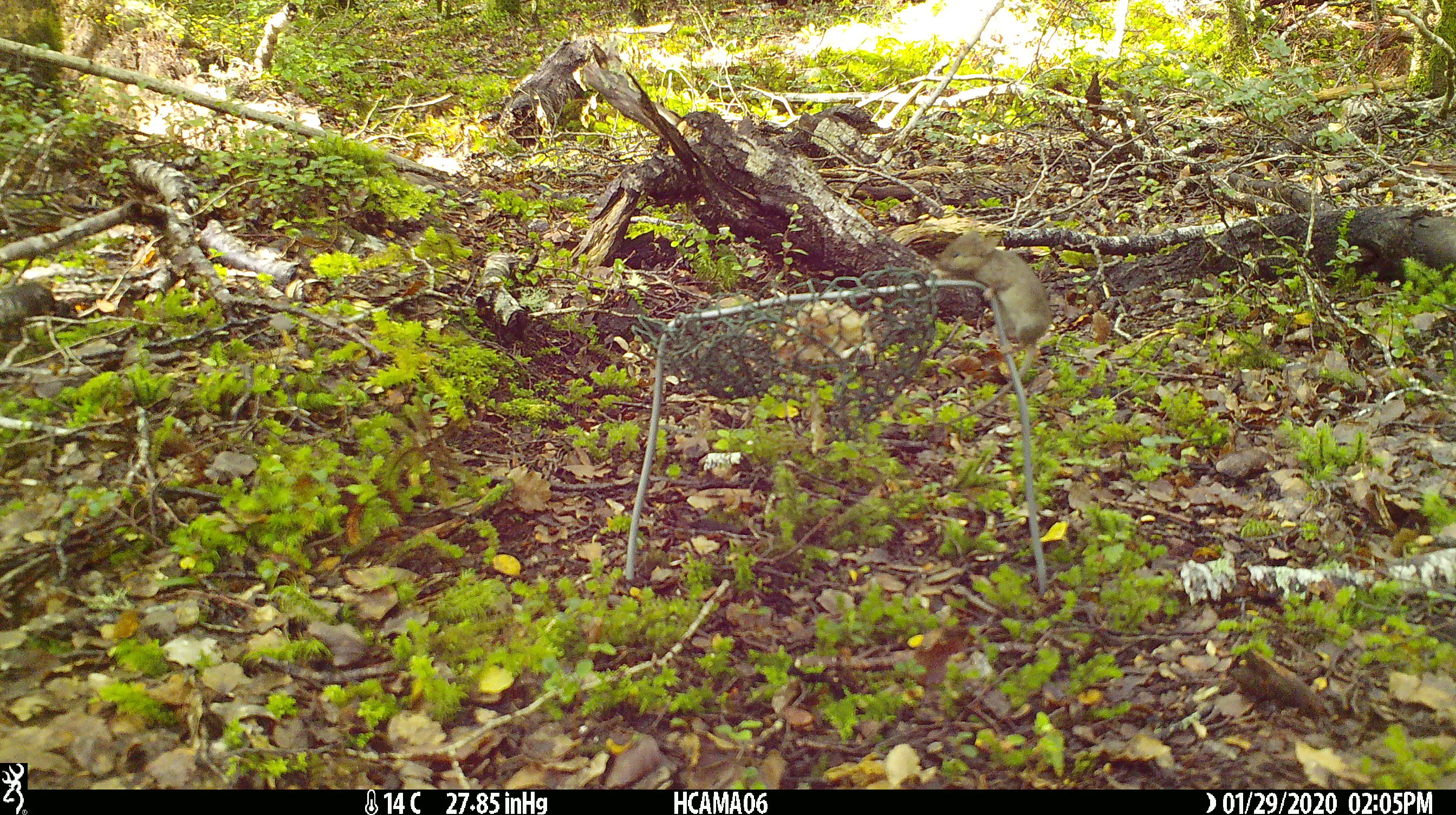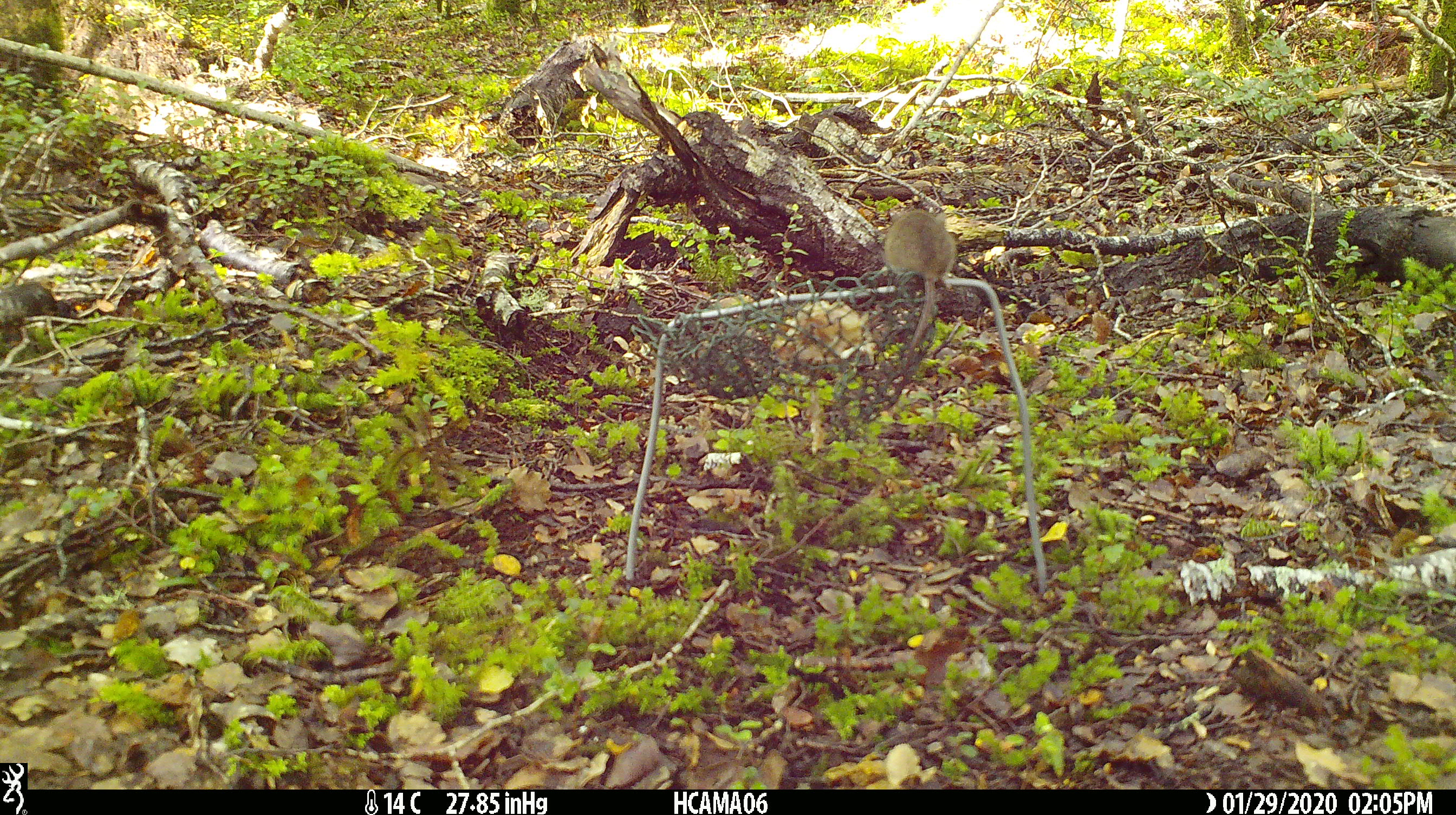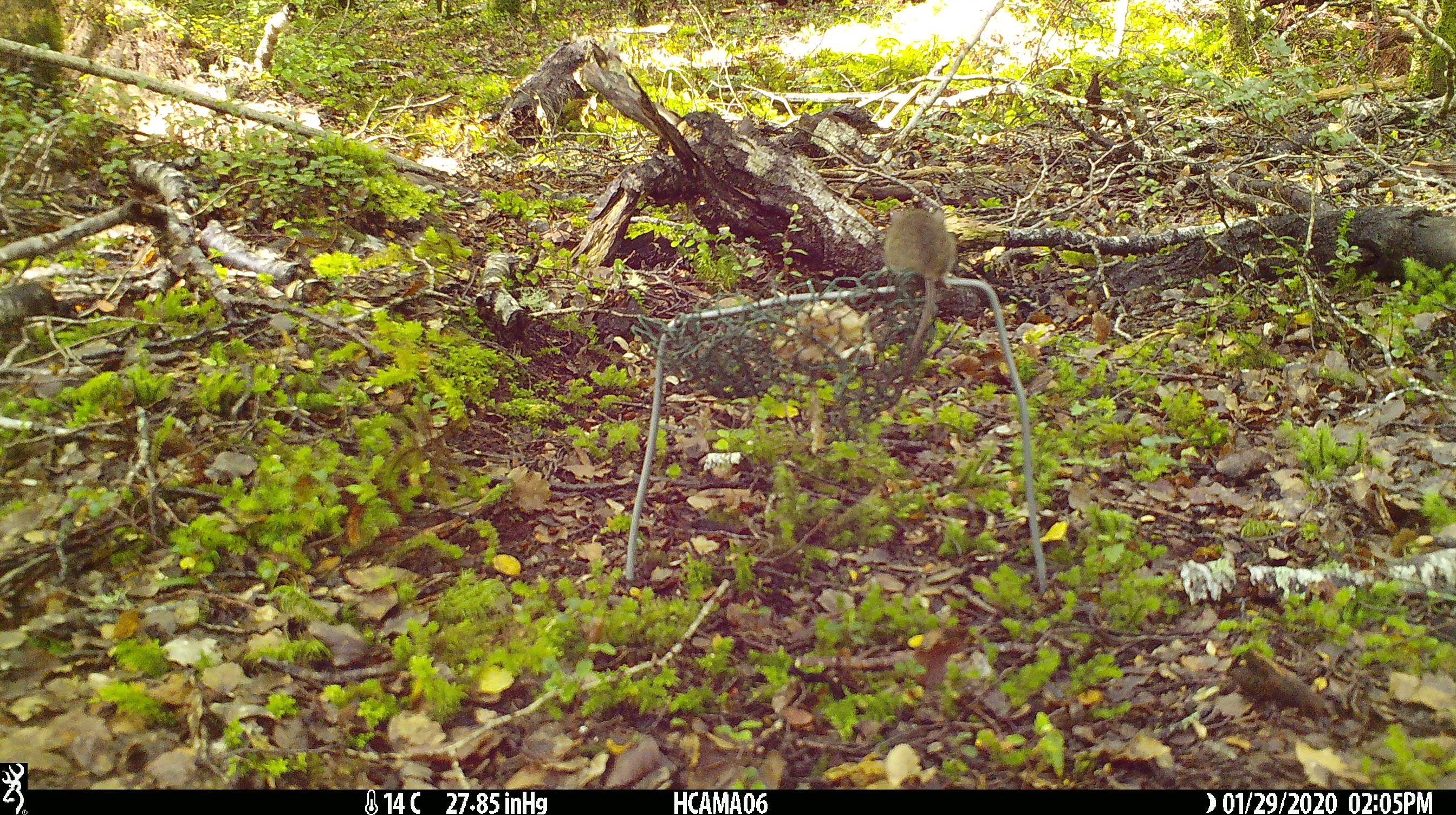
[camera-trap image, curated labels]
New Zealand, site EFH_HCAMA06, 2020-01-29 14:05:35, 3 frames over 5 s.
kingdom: Animalia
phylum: Chordata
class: Mammalia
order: Rodentia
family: Muridae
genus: Mus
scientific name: Mus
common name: mouse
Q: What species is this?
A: Mouse (Mus).